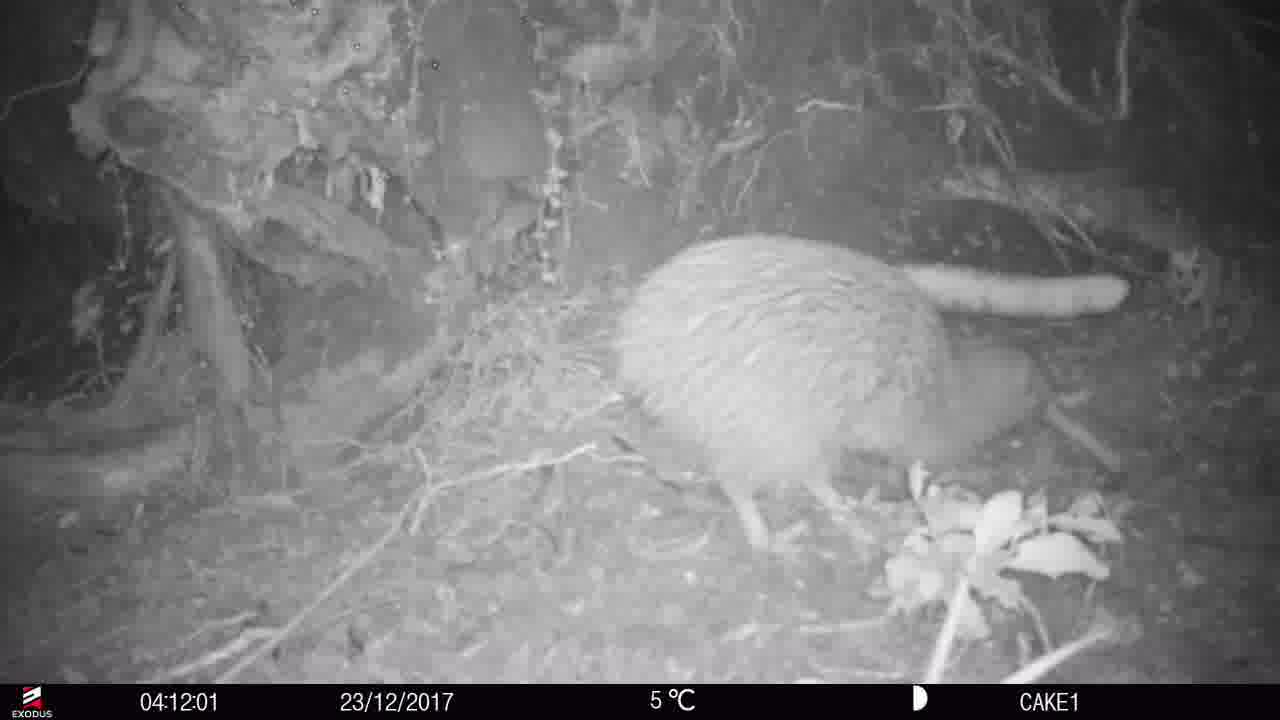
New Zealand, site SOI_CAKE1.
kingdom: Animalia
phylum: Chordata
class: Aves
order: Apterygiformes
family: Apterygidae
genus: Apteryx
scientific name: Apteryx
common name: kiwi